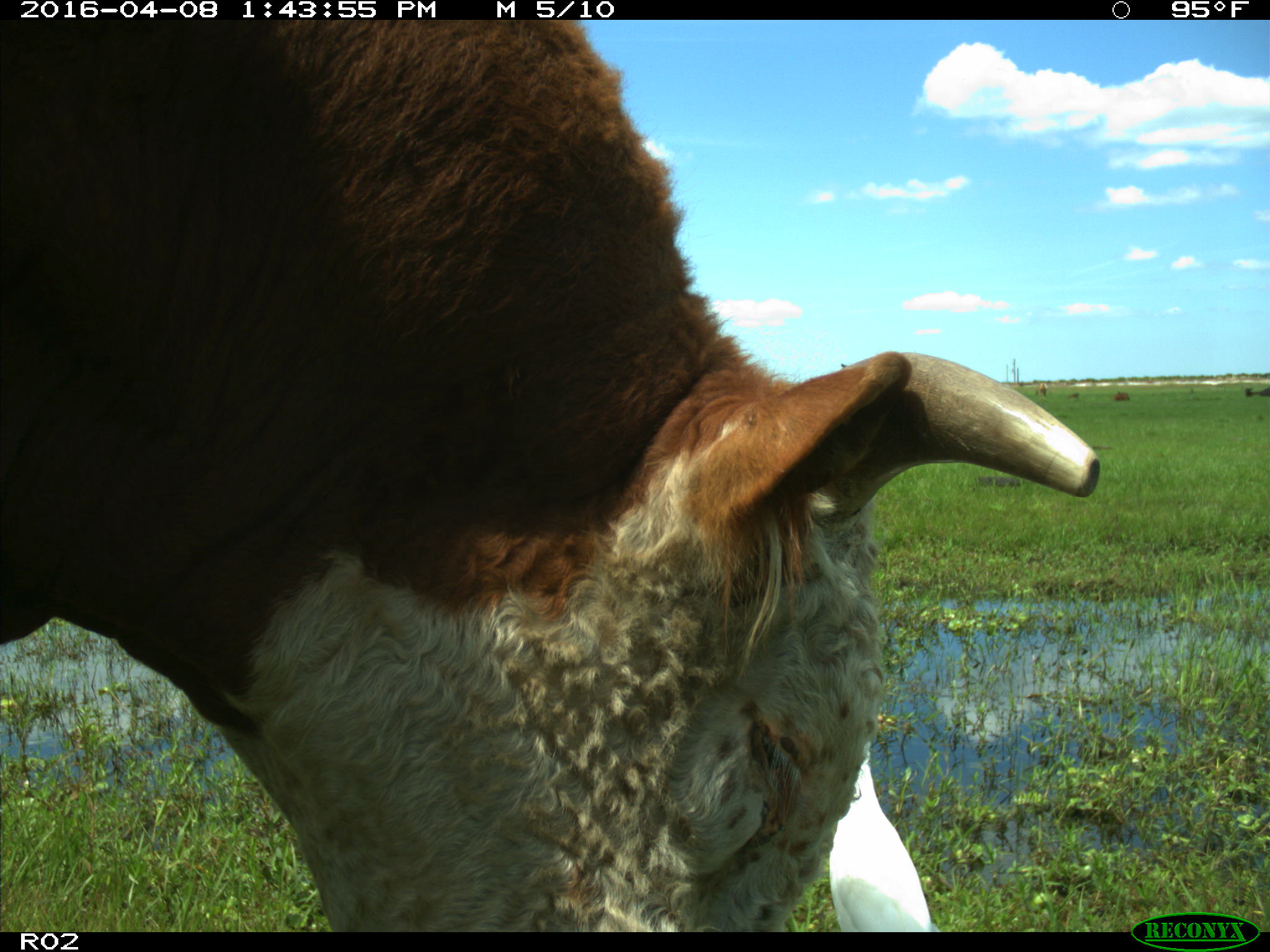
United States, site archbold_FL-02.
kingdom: Animalia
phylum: Chordata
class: Mammalia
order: Artiodactyla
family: Bovidae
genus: Bos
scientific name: Bos taurus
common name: domestic cow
Bos taurus (domestic cow).